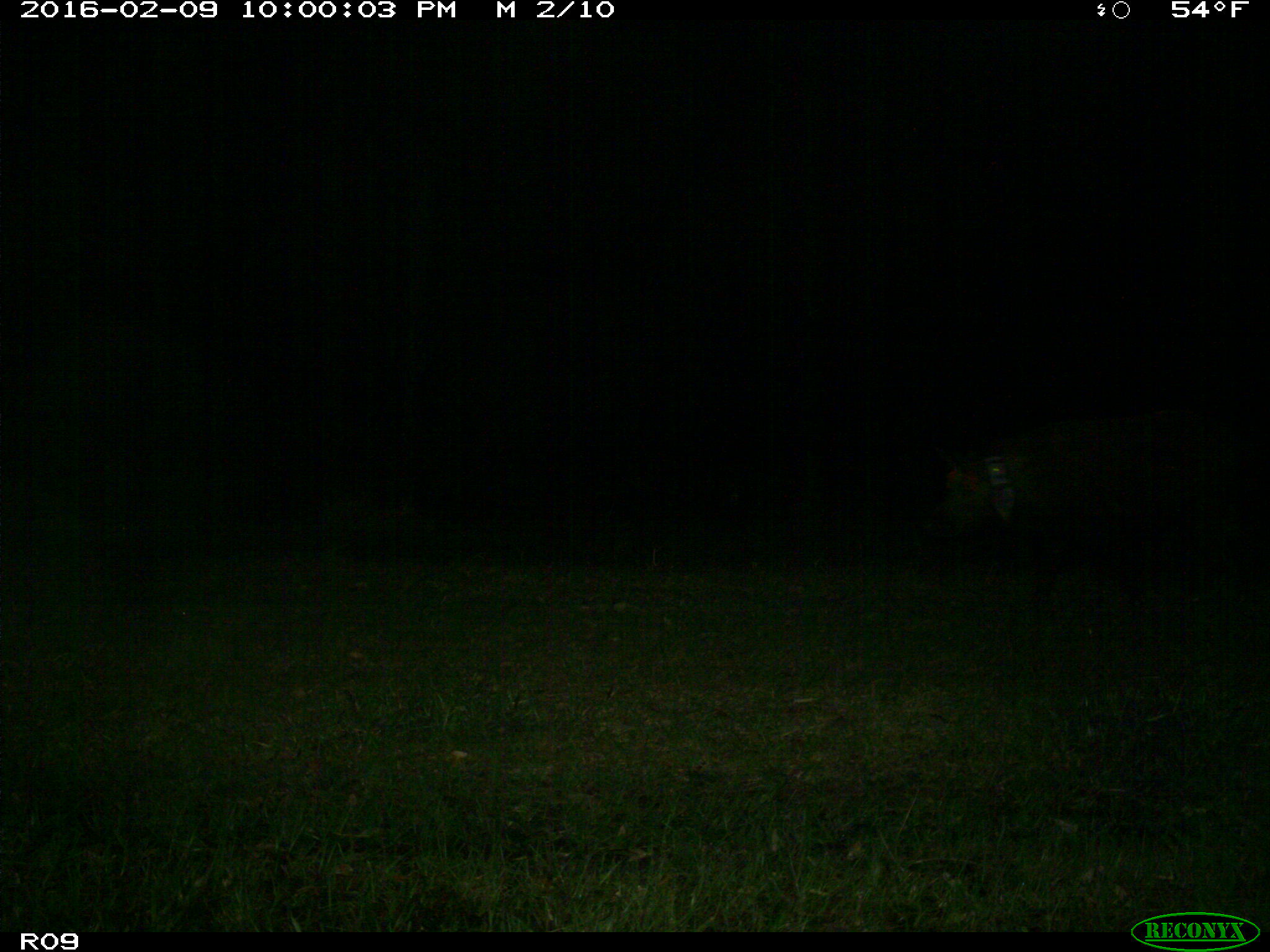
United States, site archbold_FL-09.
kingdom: Animalia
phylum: Chordata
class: Mammalia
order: Artiodactyla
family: Suidae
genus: Sus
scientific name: Sus scrofa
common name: wild boar